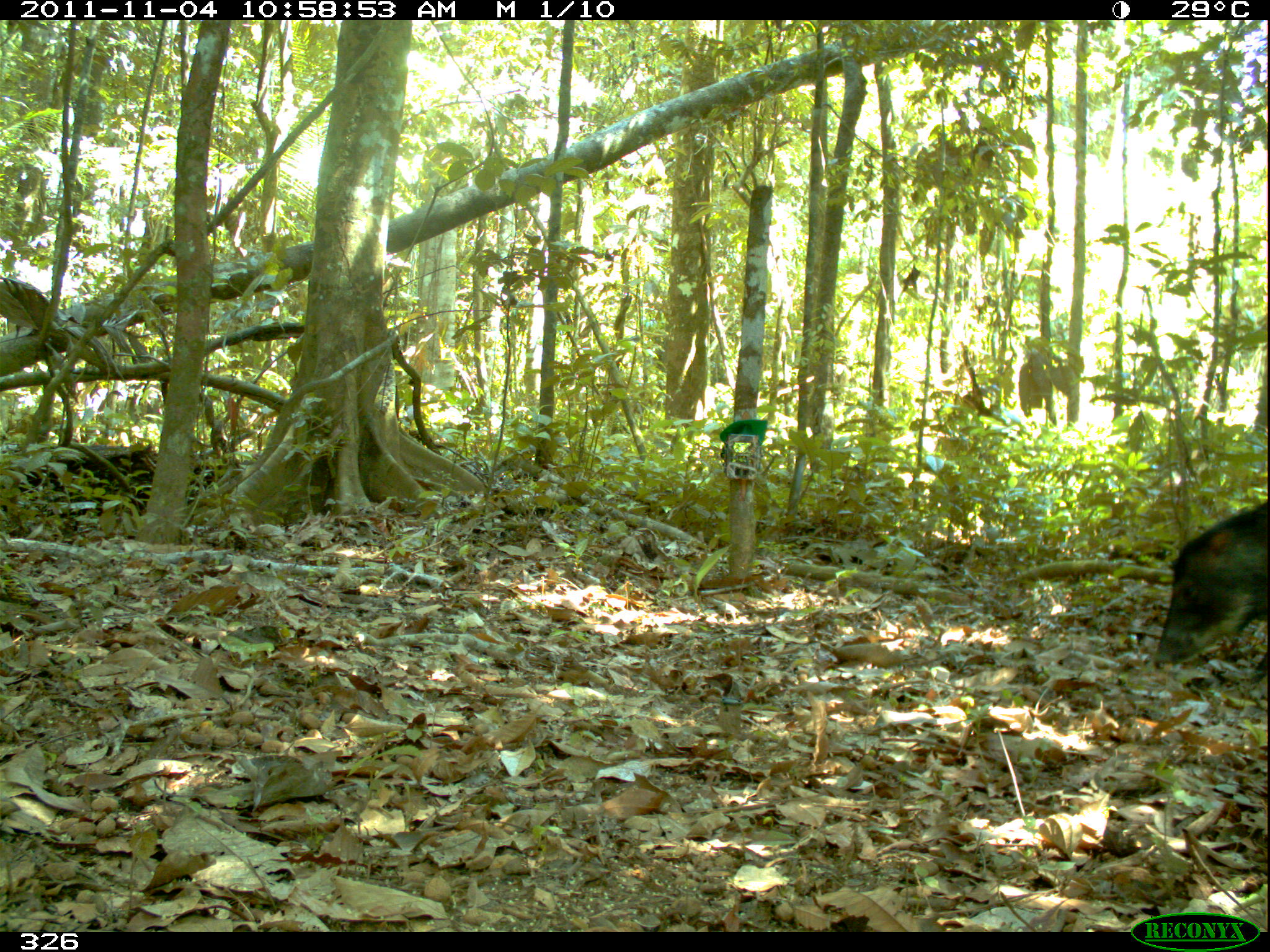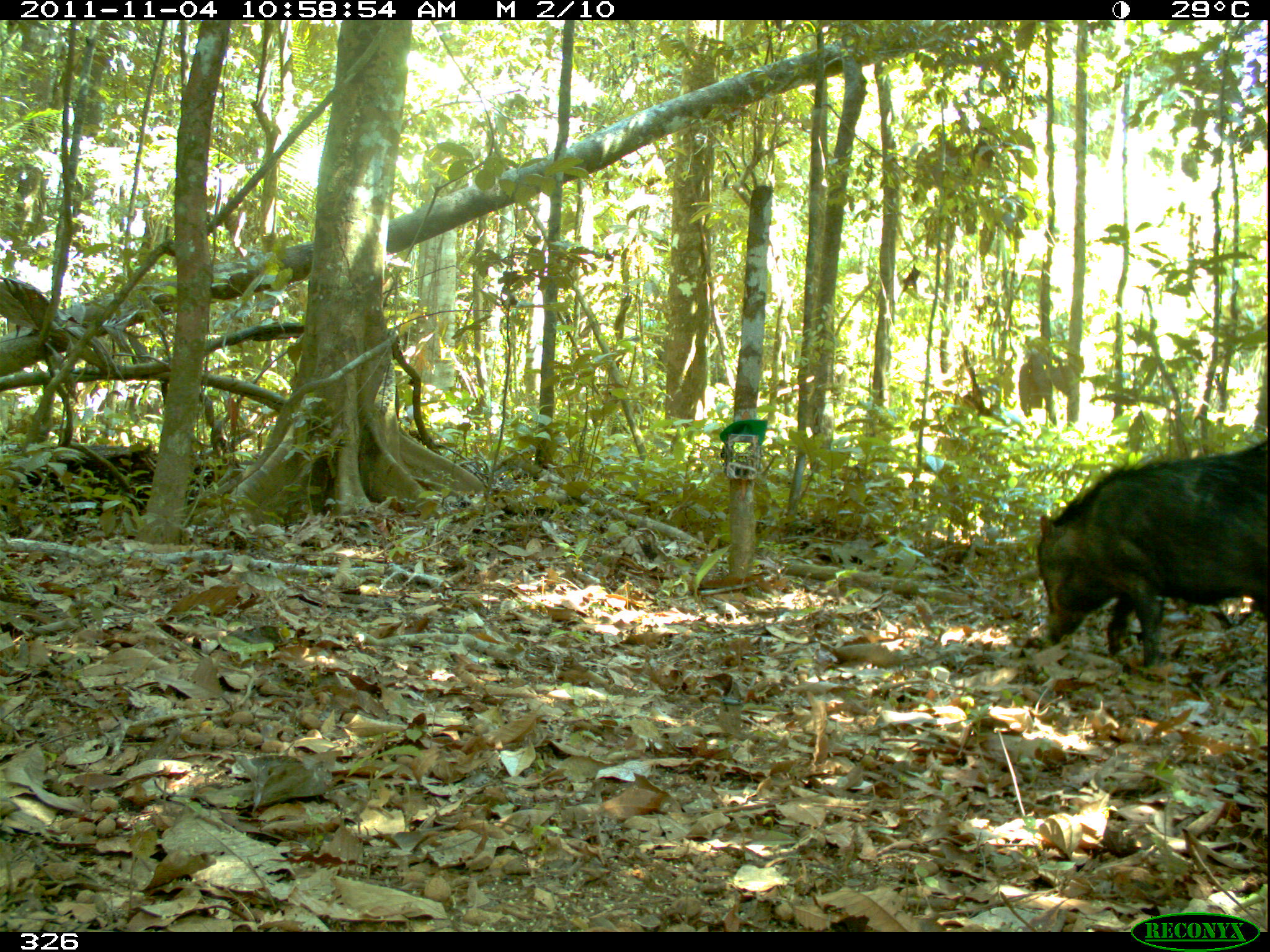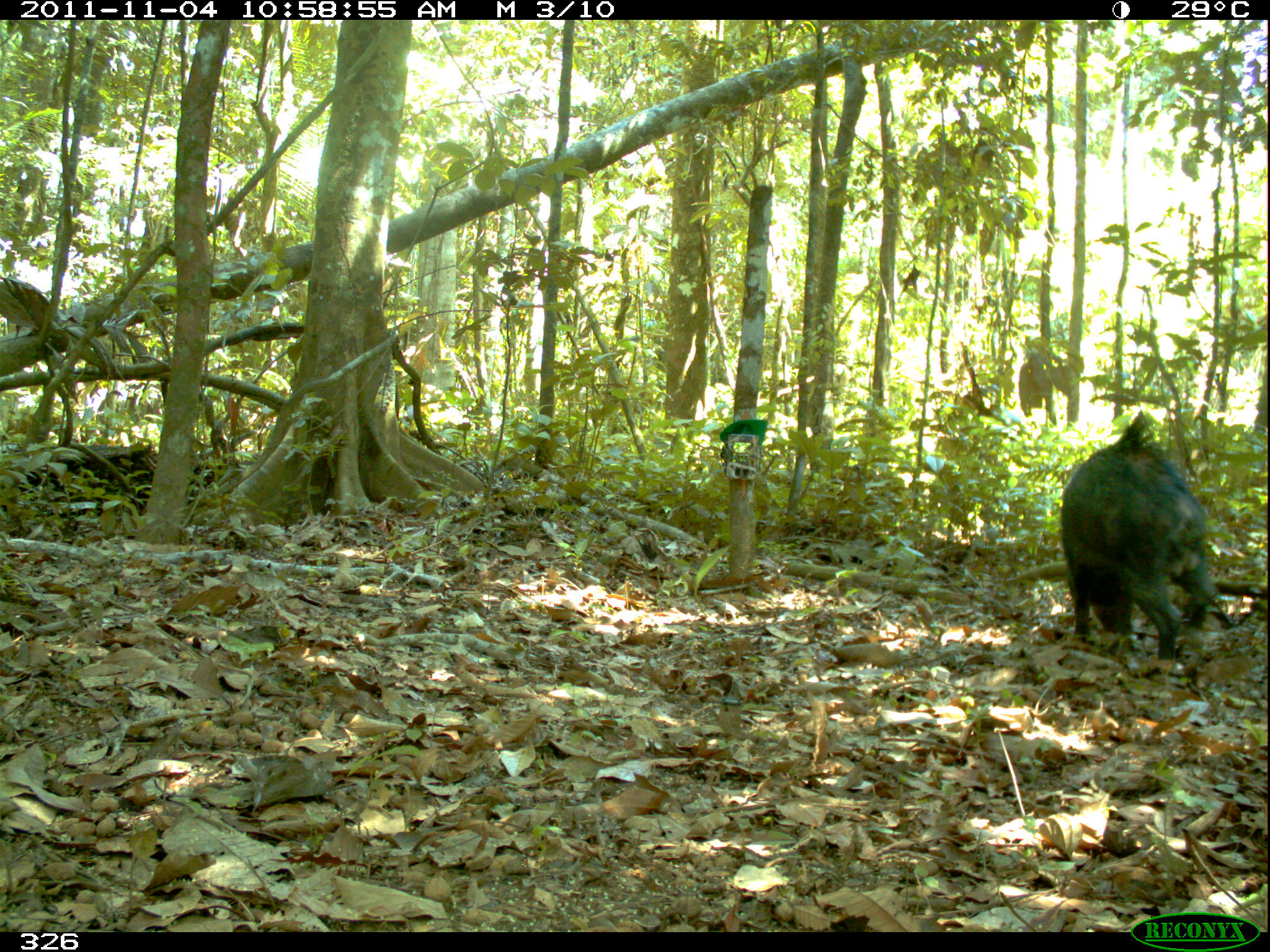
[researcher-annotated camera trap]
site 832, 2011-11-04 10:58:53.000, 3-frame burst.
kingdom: Animalia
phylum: Chordata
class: Mammalia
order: Artiodactyla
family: Tayassuidae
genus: Tayassu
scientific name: Tayassu pecari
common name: white-lipped peccary